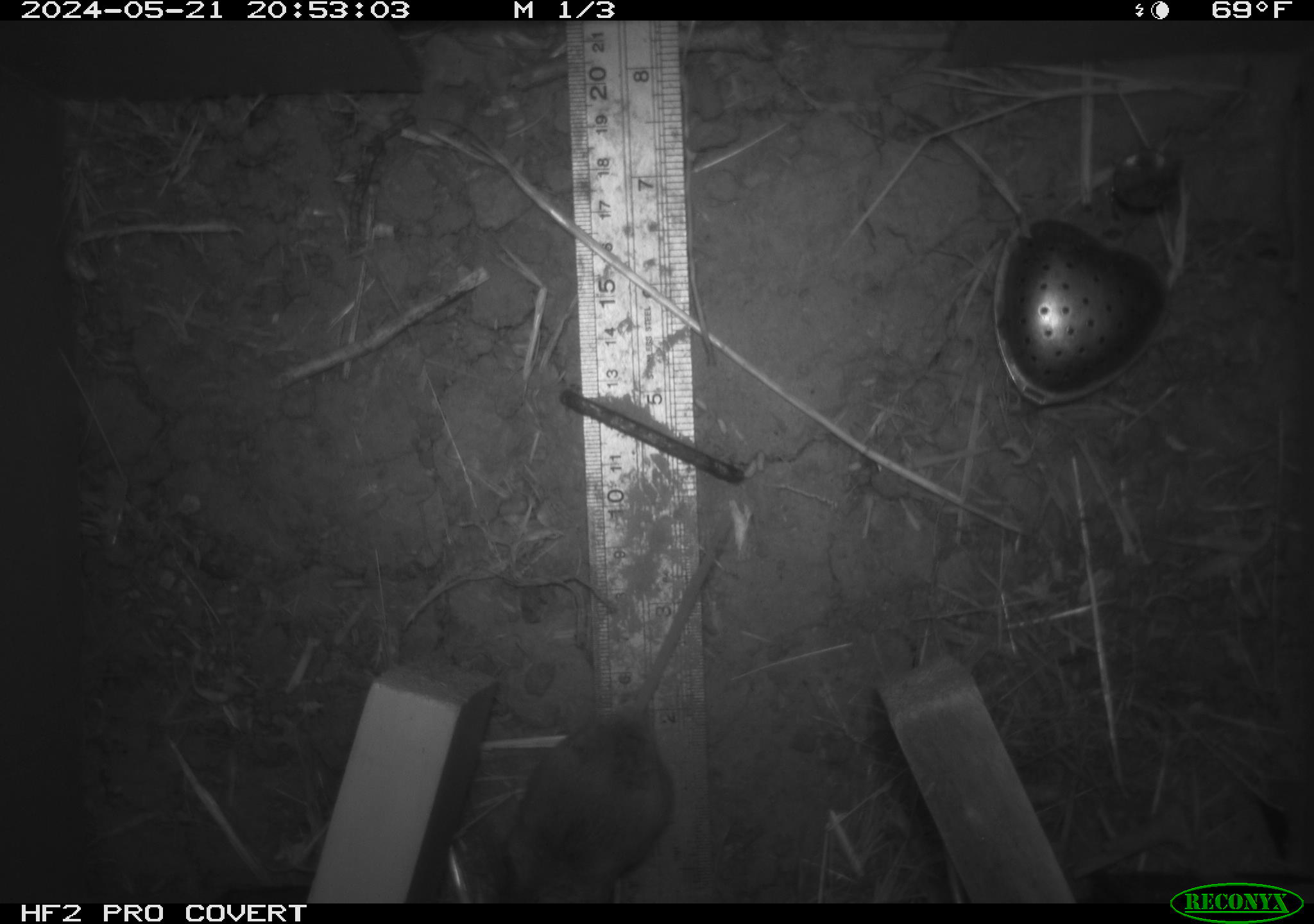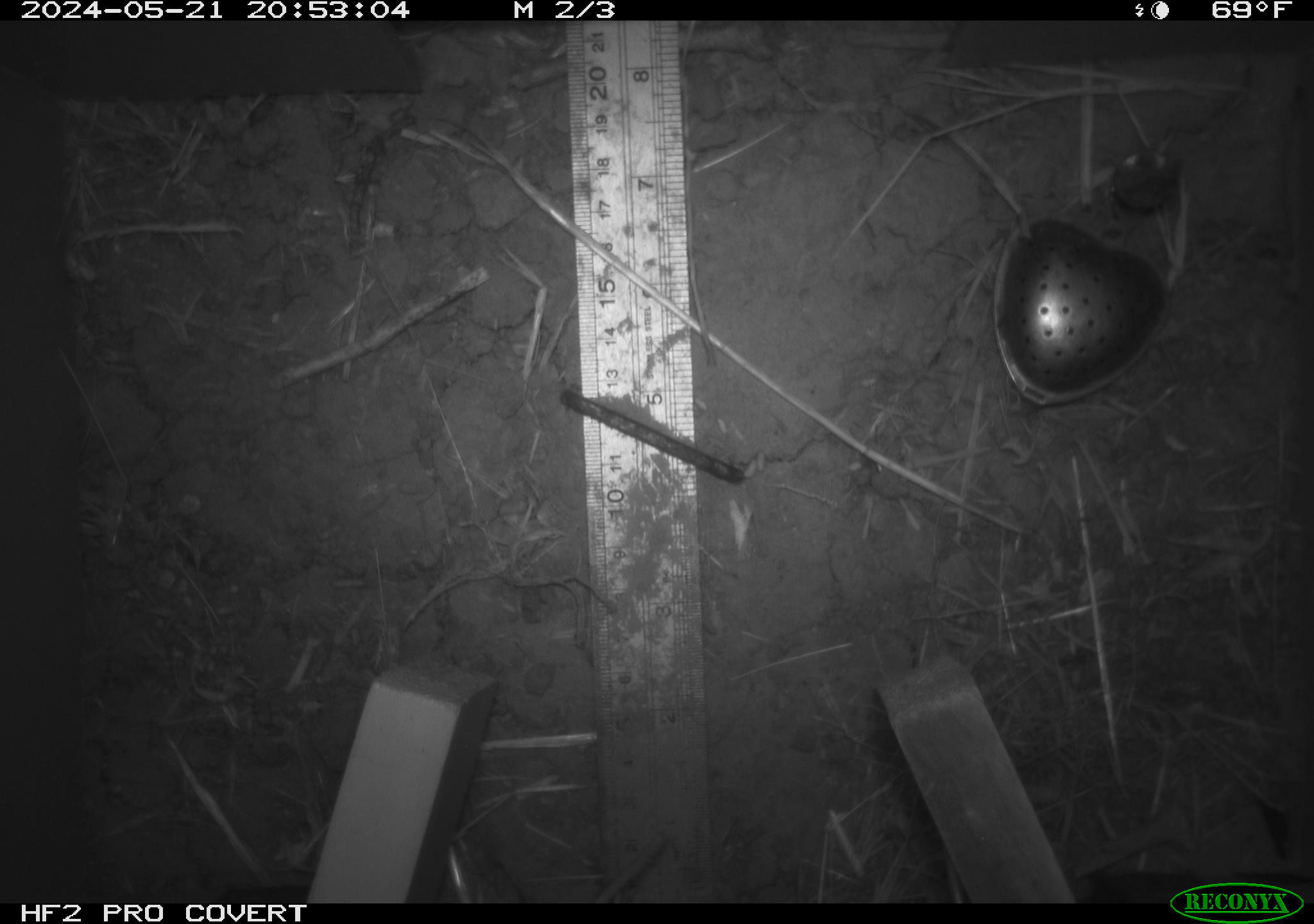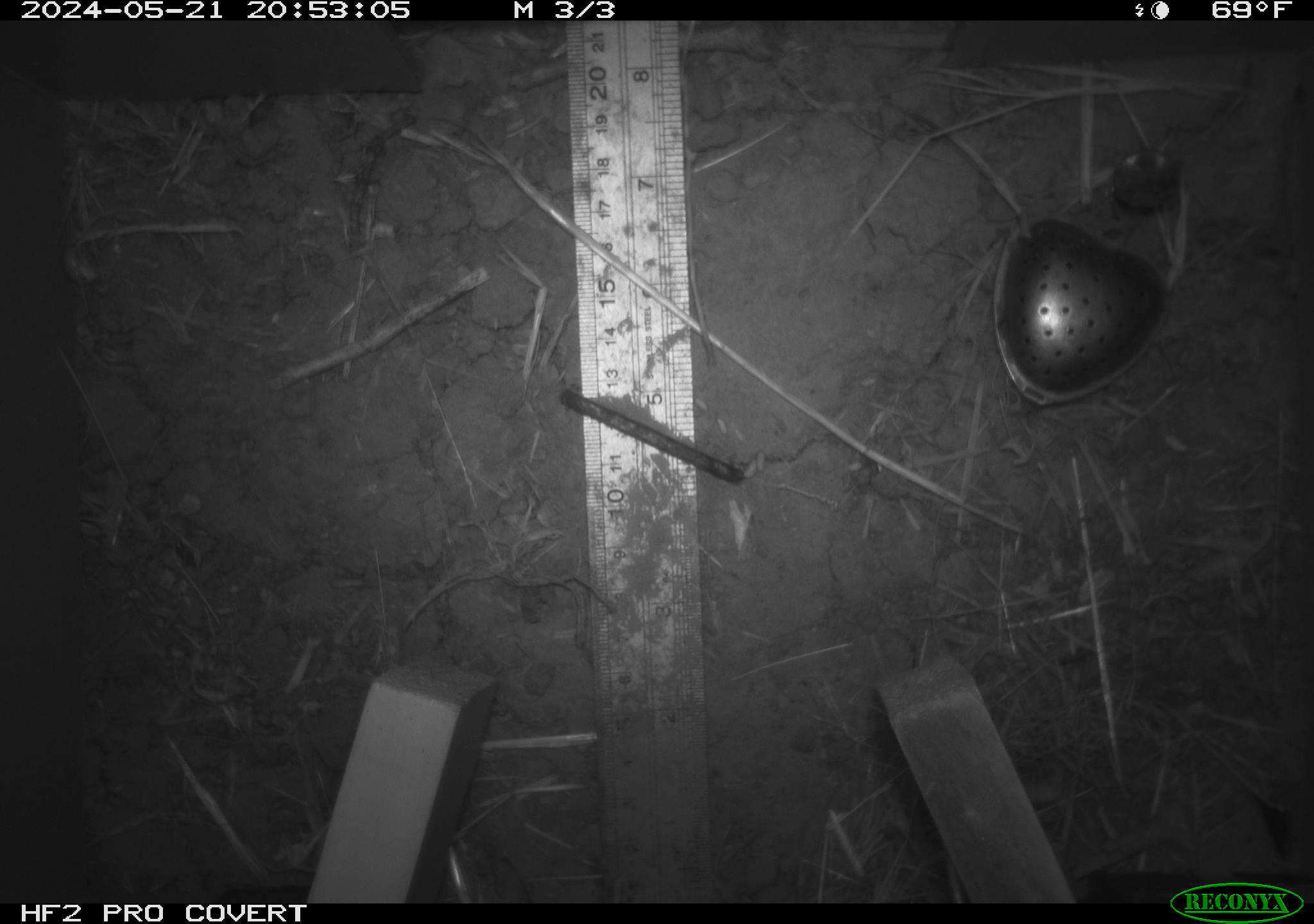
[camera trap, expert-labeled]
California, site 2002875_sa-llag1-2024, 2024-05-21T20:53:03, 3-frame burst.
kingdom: Animalia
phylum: Chordata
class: Mammalia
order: Rodentia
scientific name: Rodentia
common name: mouse species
Mouse species (Rodentia).